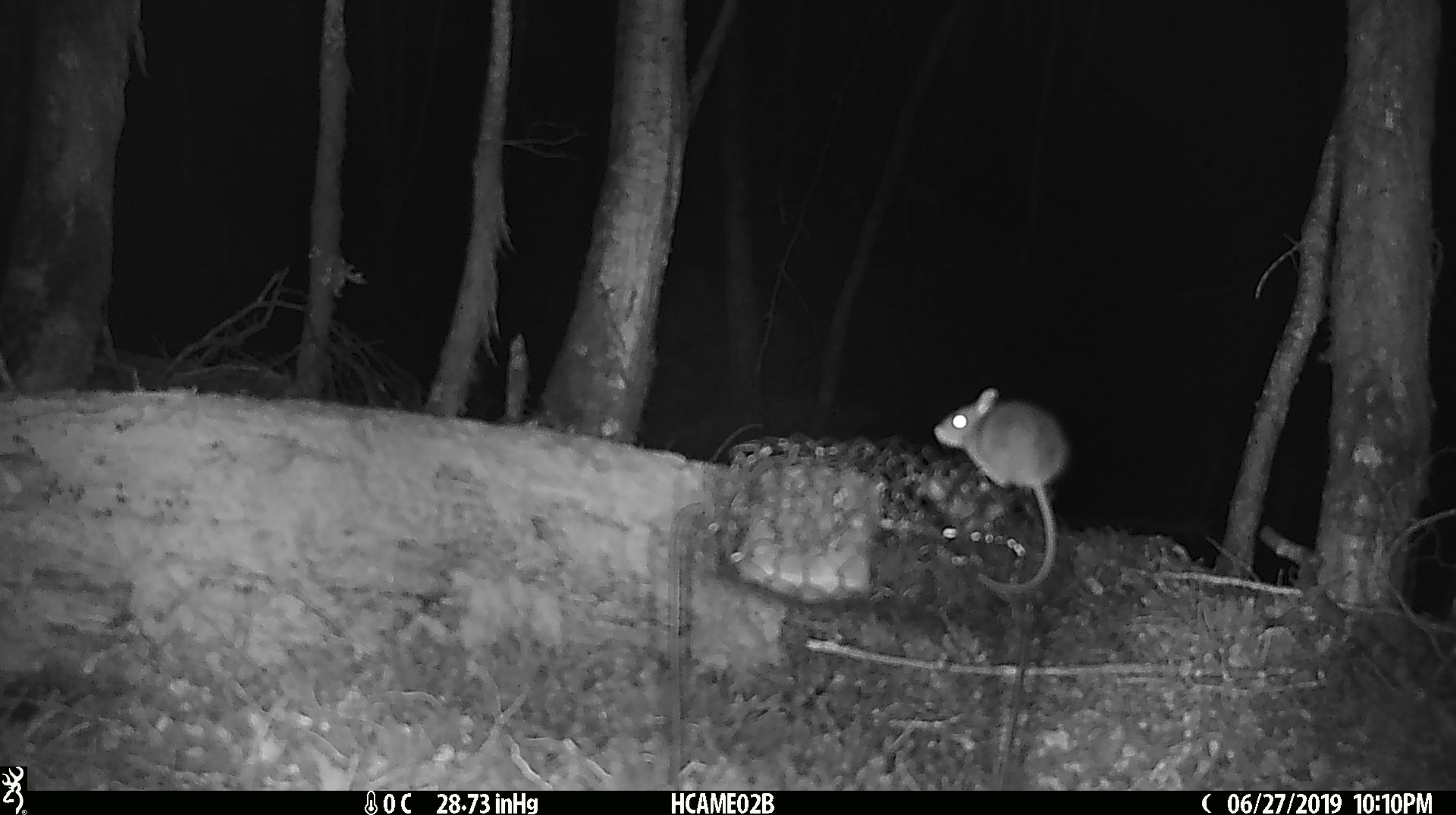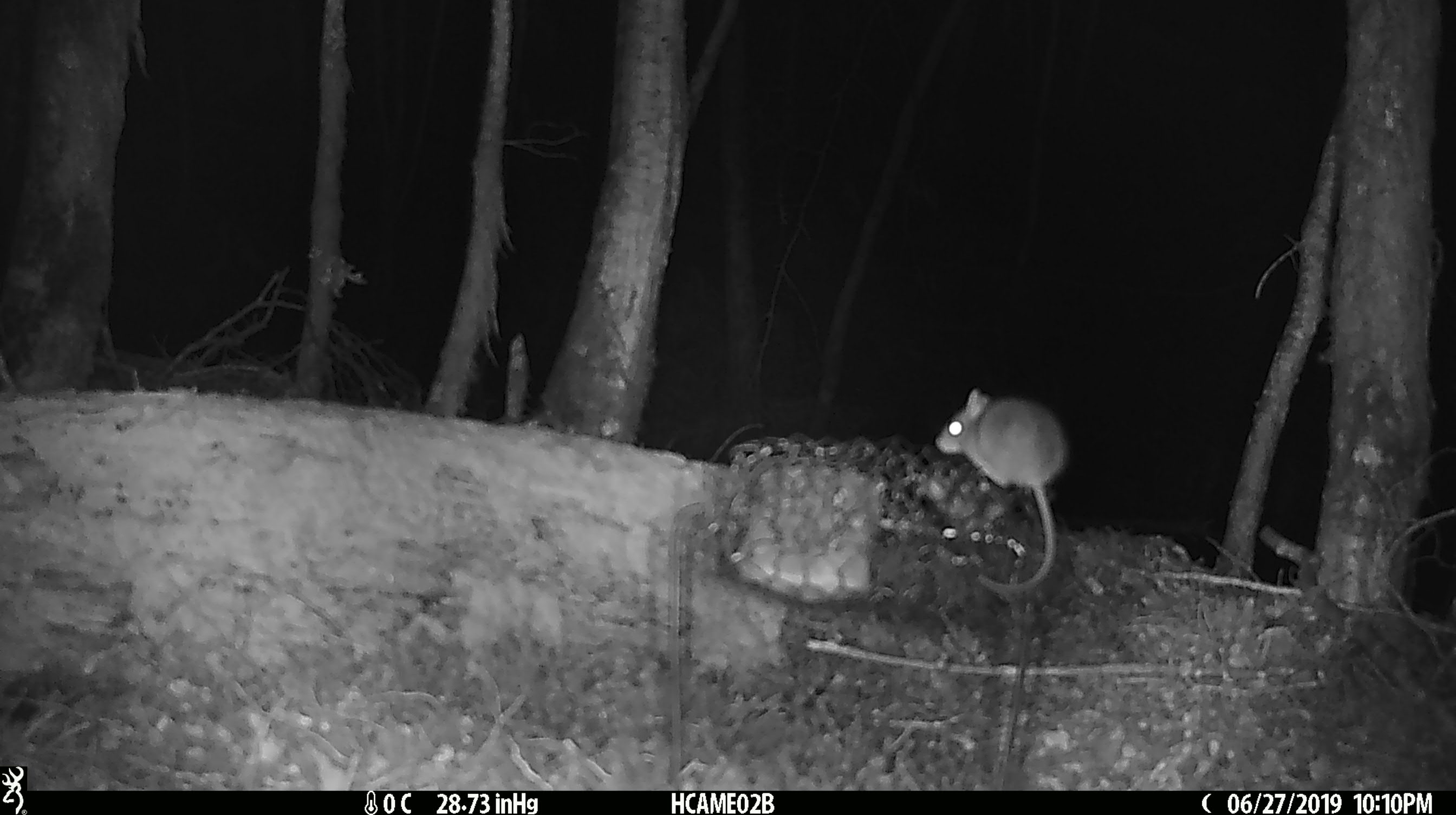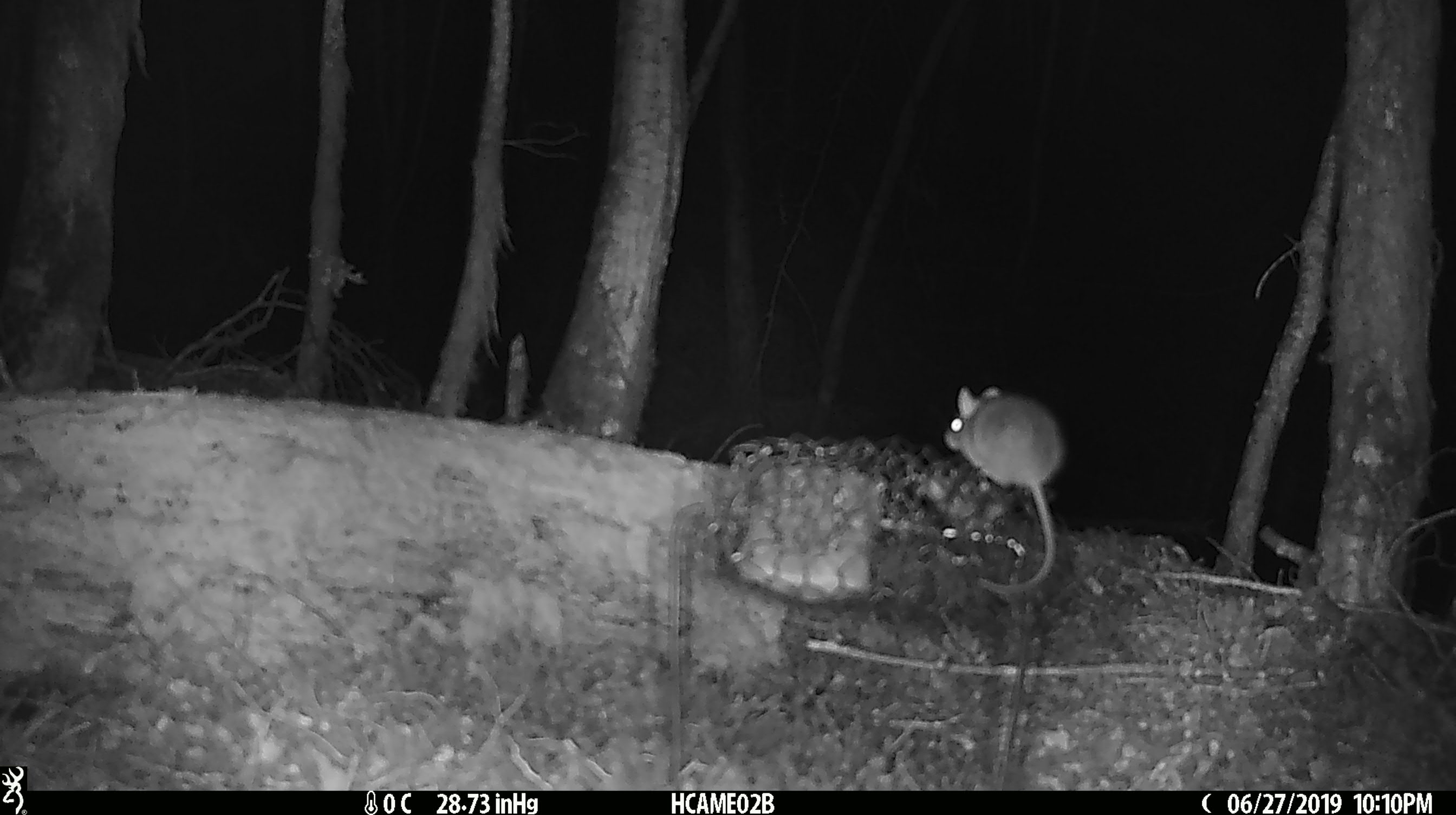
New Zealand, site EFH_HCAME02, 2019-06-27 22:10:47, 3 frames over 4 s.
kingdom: Animalia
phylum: Chordata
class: Mammalia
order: Rodentia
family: Muridae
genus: Mus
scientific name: Mus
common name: mouse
Mouse (Mus).